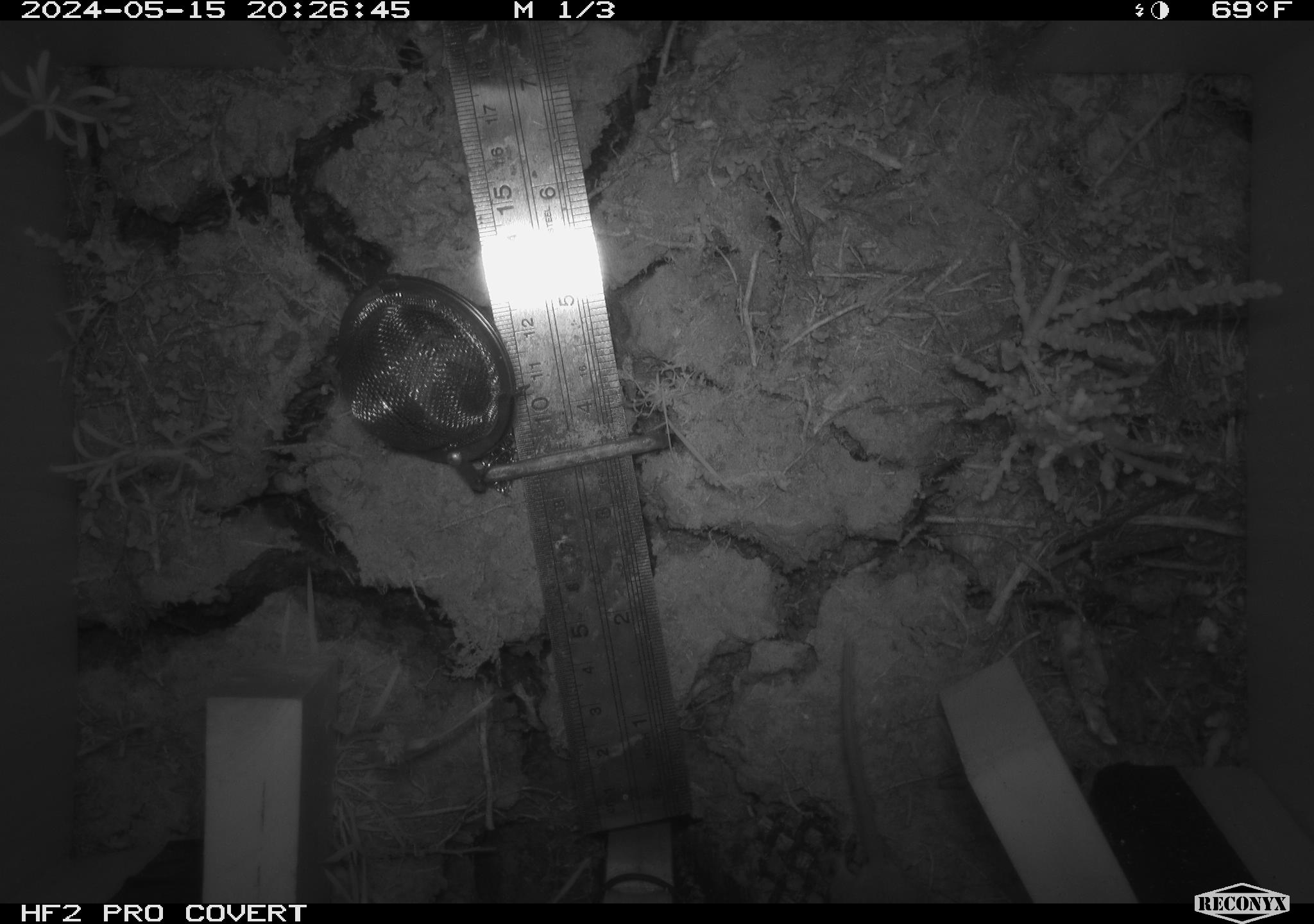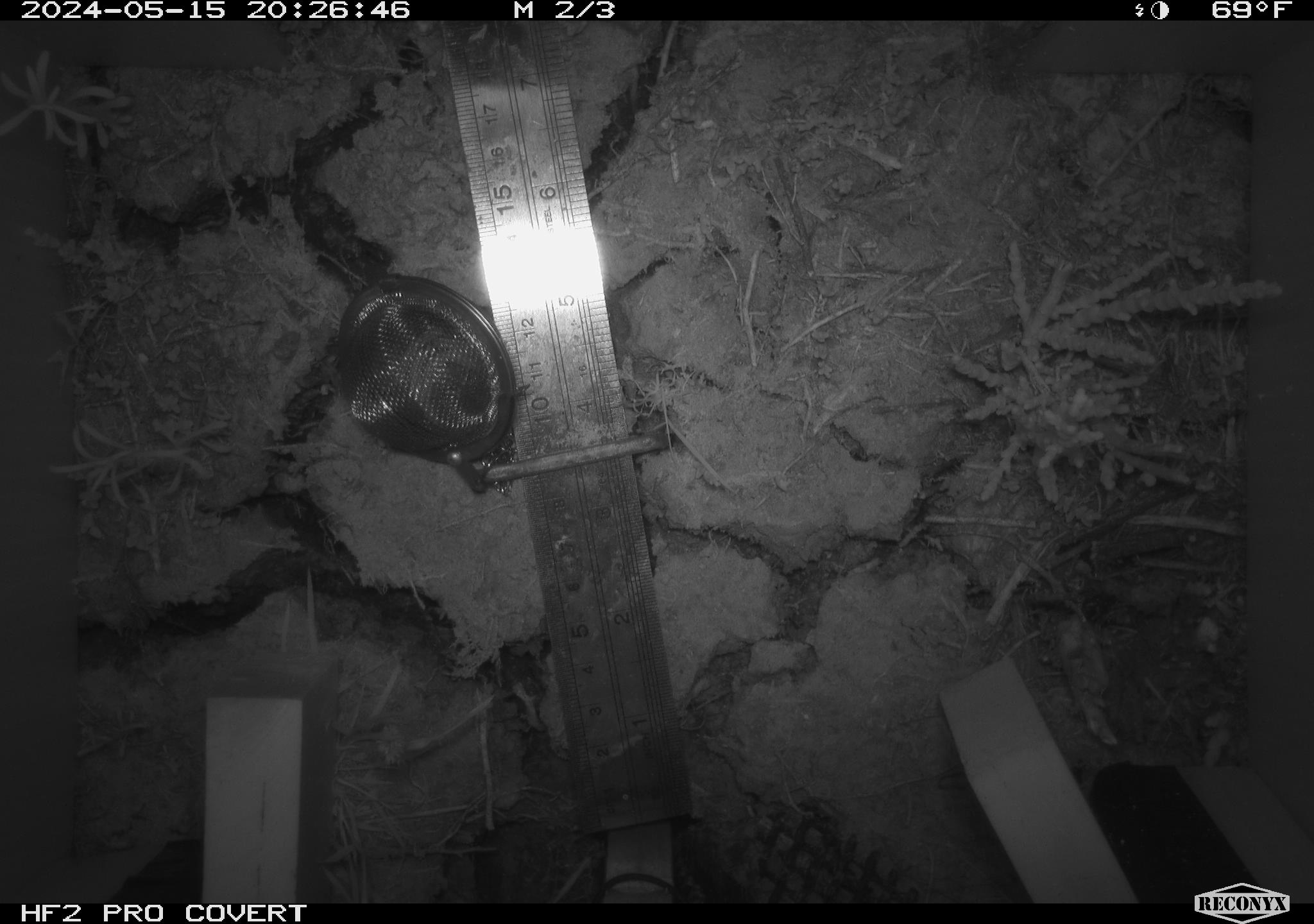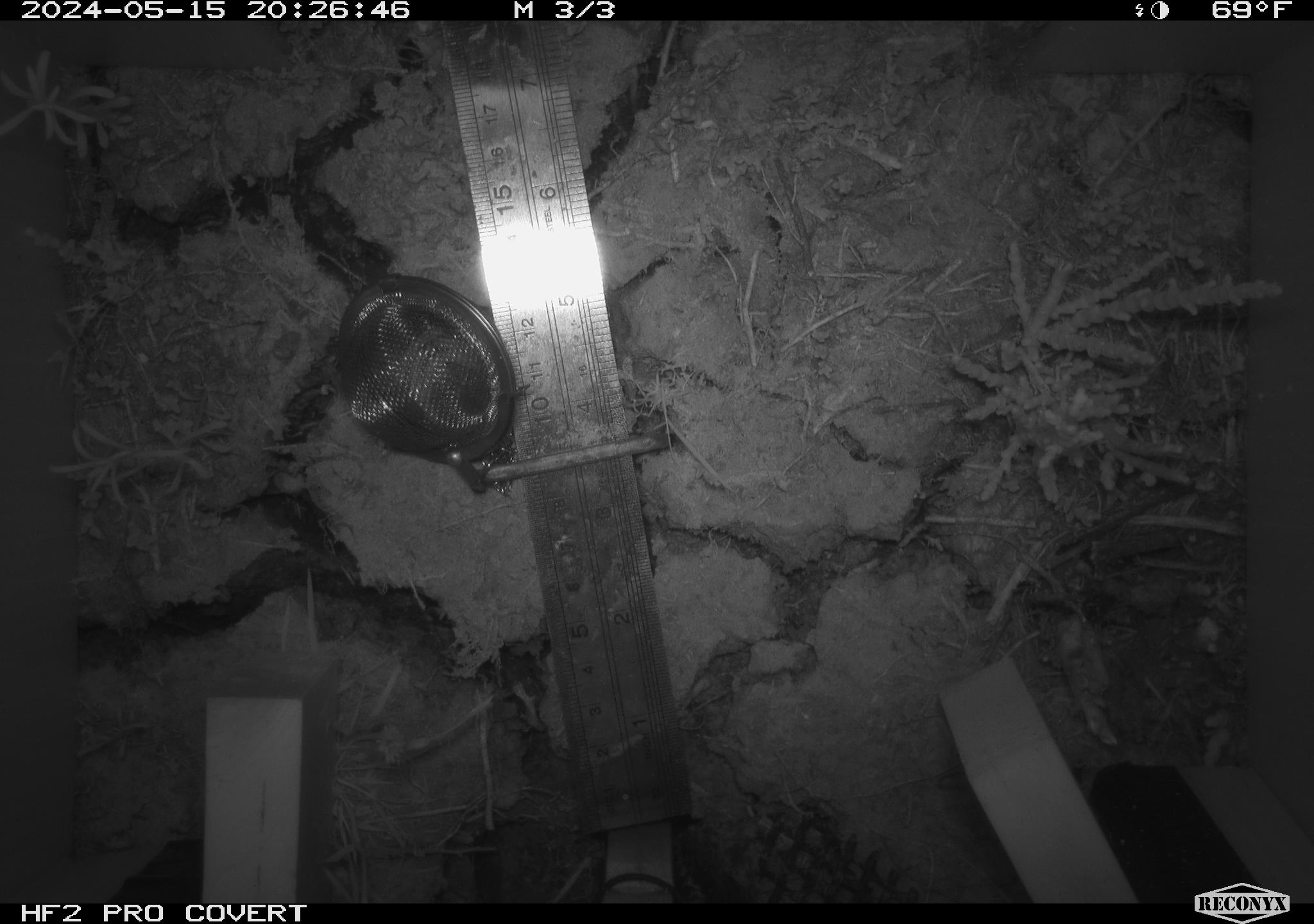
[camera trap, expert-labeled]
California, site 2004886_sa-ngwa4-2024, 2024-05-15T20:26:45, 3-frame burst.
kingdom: Animalia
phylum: Chordata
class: Mammalia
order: Rodentia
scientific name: Rodentia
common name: mouse species